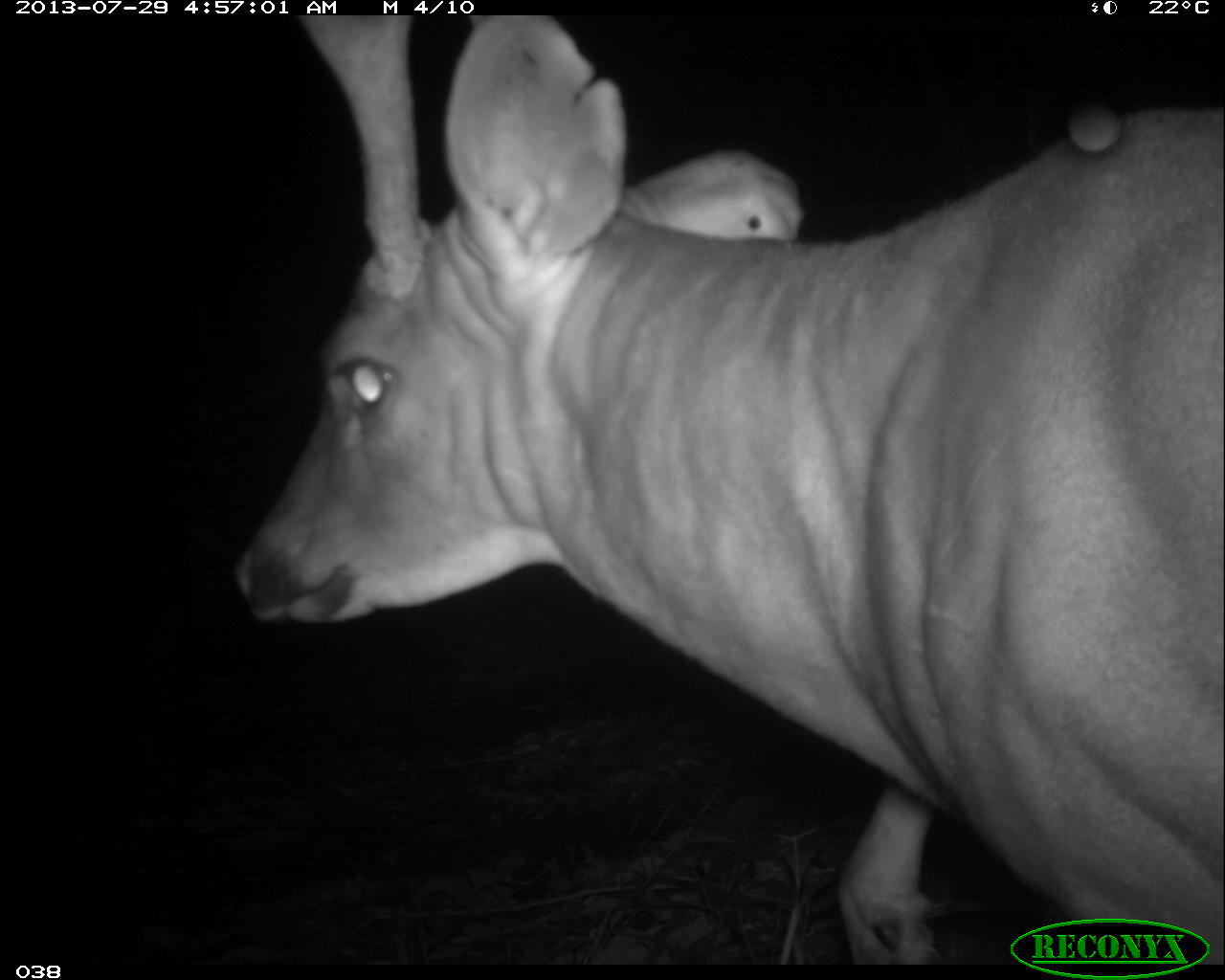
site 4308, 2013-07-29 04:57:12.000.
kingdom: Animalia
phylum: Chordata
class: Mammalia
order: Artiodactyla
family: Cervidae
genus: Odocoileus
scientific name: Odocoileus virginianus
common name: white-tailed deer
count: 1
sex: male